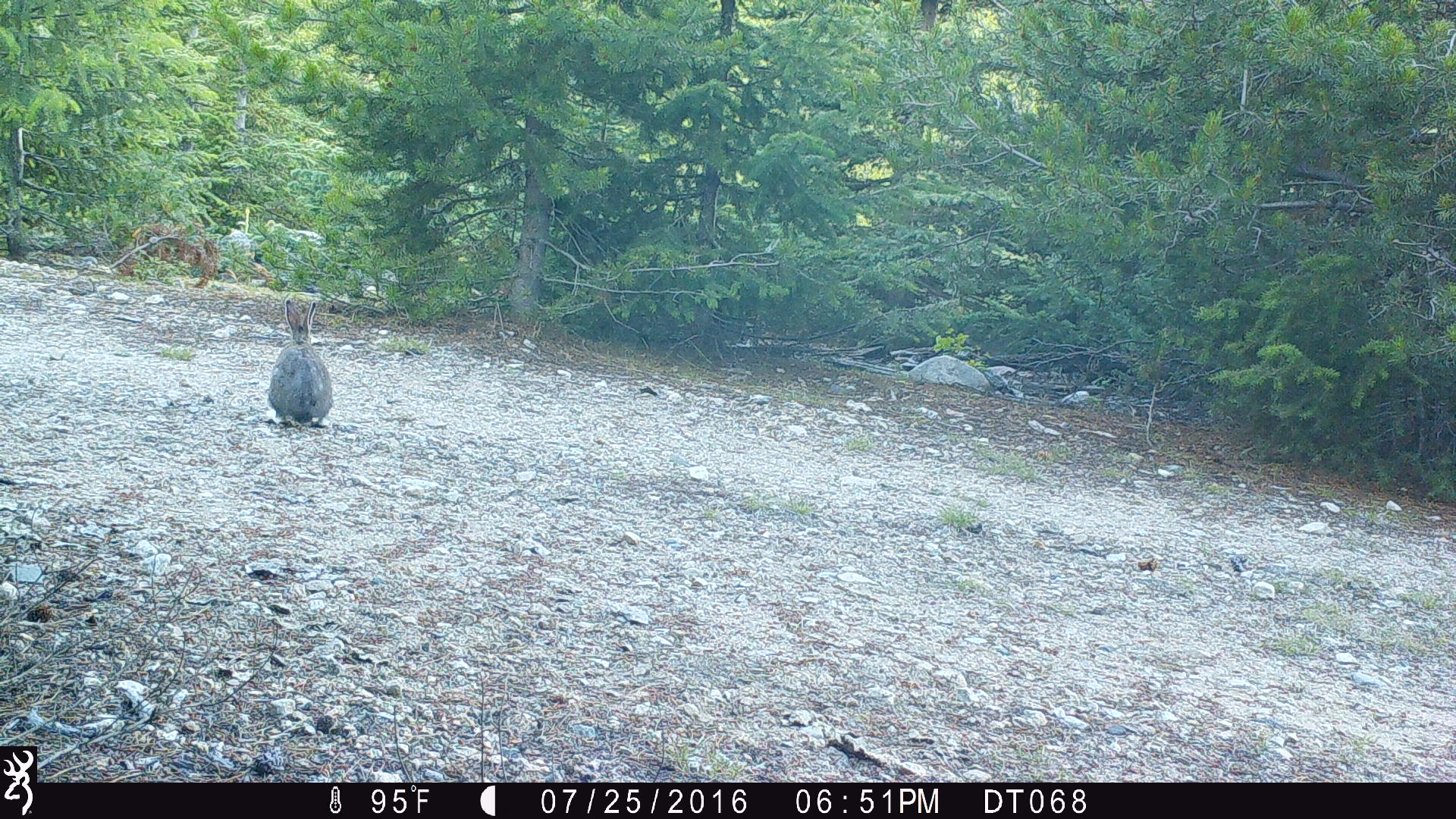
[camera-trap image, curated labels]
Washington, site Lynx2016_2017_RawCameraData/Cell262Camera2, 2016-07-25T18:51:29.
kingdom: Animalia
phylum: Chordata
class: Mammalia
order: Lagomorpha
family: Leporidae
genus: Lepus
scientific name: Lepus americanus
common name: snowshoe hare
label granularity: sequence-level